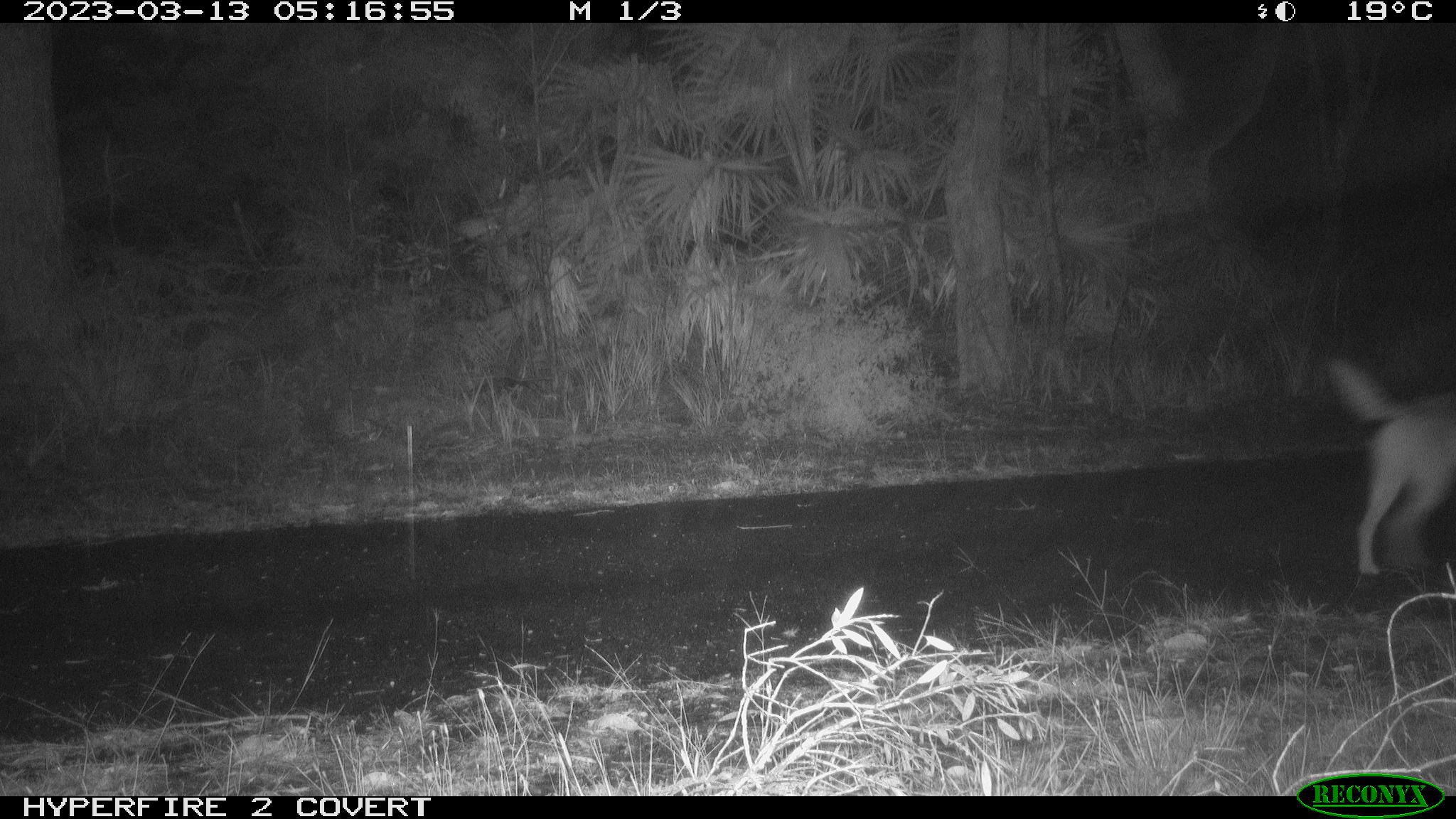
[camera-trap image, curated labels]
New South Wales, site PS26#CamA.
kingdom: Animalia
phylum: Chordata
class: Mammalia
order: Carnivora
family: Canidae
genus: Canis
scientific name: Canis familiaris dingo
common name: dingo